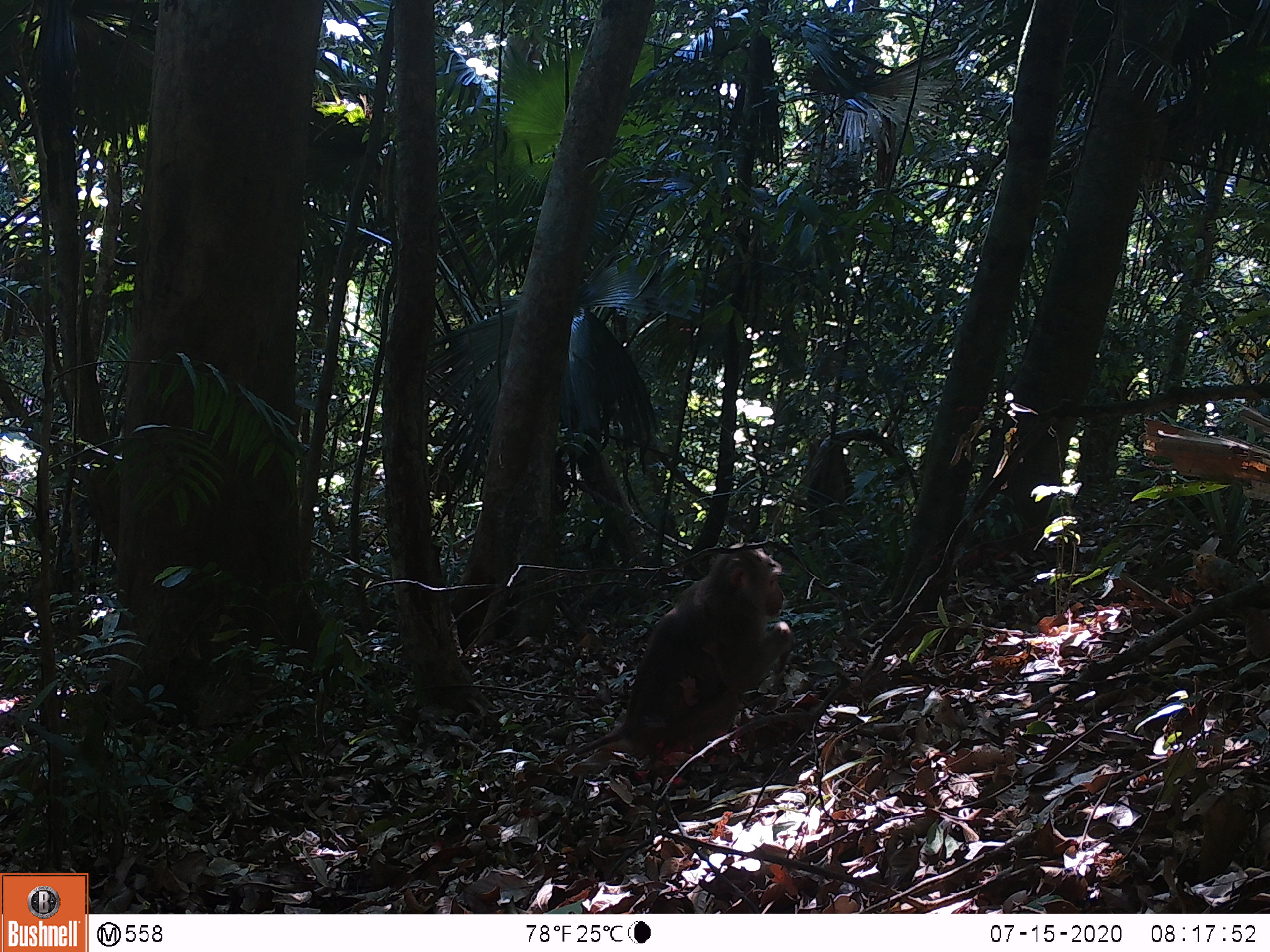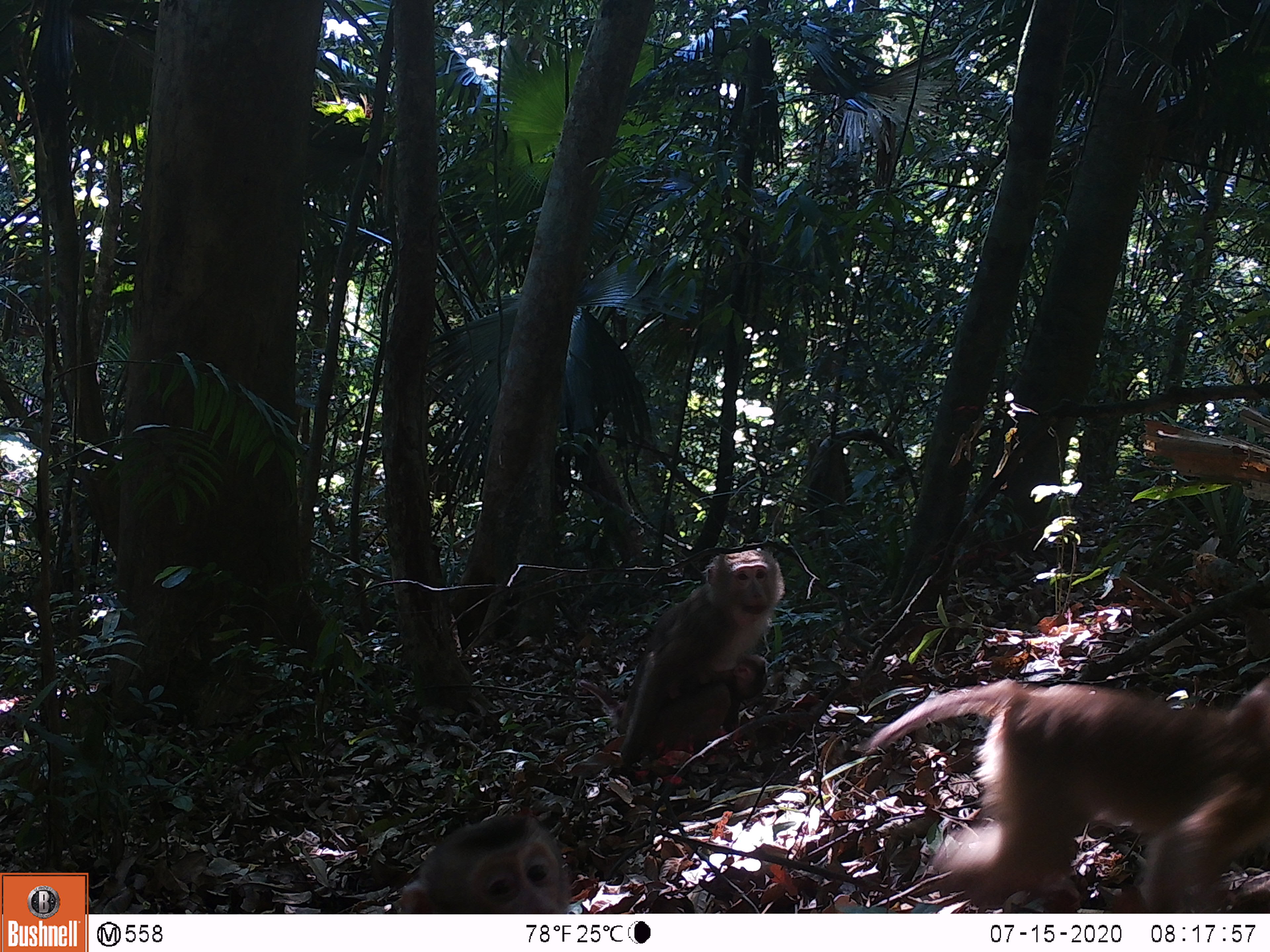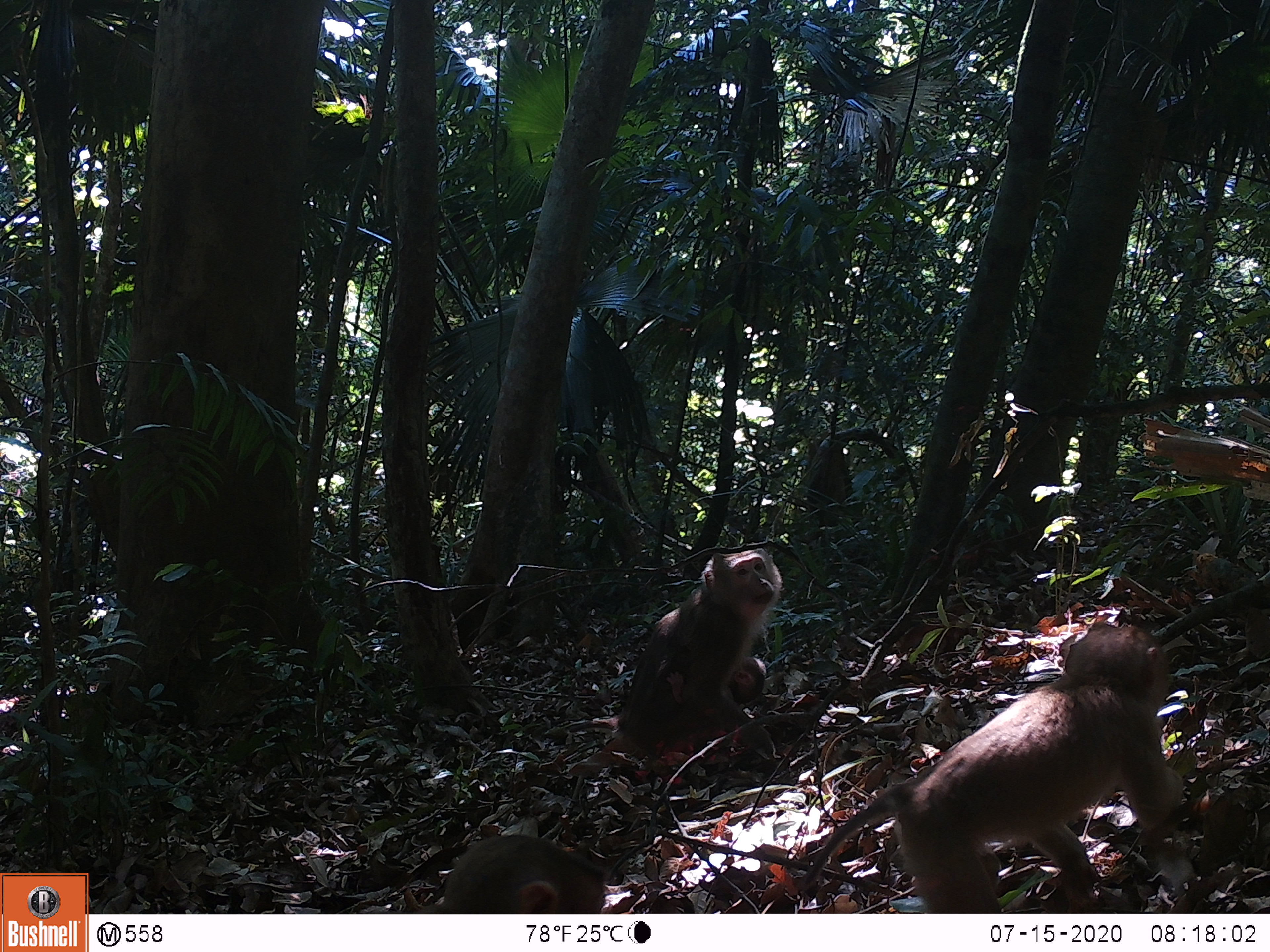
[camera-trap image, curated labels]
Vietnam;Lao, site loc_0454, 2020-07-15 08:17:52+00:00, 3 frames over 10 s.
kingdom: Animalia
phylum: Chordata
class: Mammalia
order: Primates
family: Cercopithecidae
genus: Macaca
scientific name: Macaca nemestrina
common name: pig-tailed macaque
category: pig tailed macaque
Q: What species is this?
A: Pig tailed macaque (pig-tailed macaque) (Macaca nemestrina).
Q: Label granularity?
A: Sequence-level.